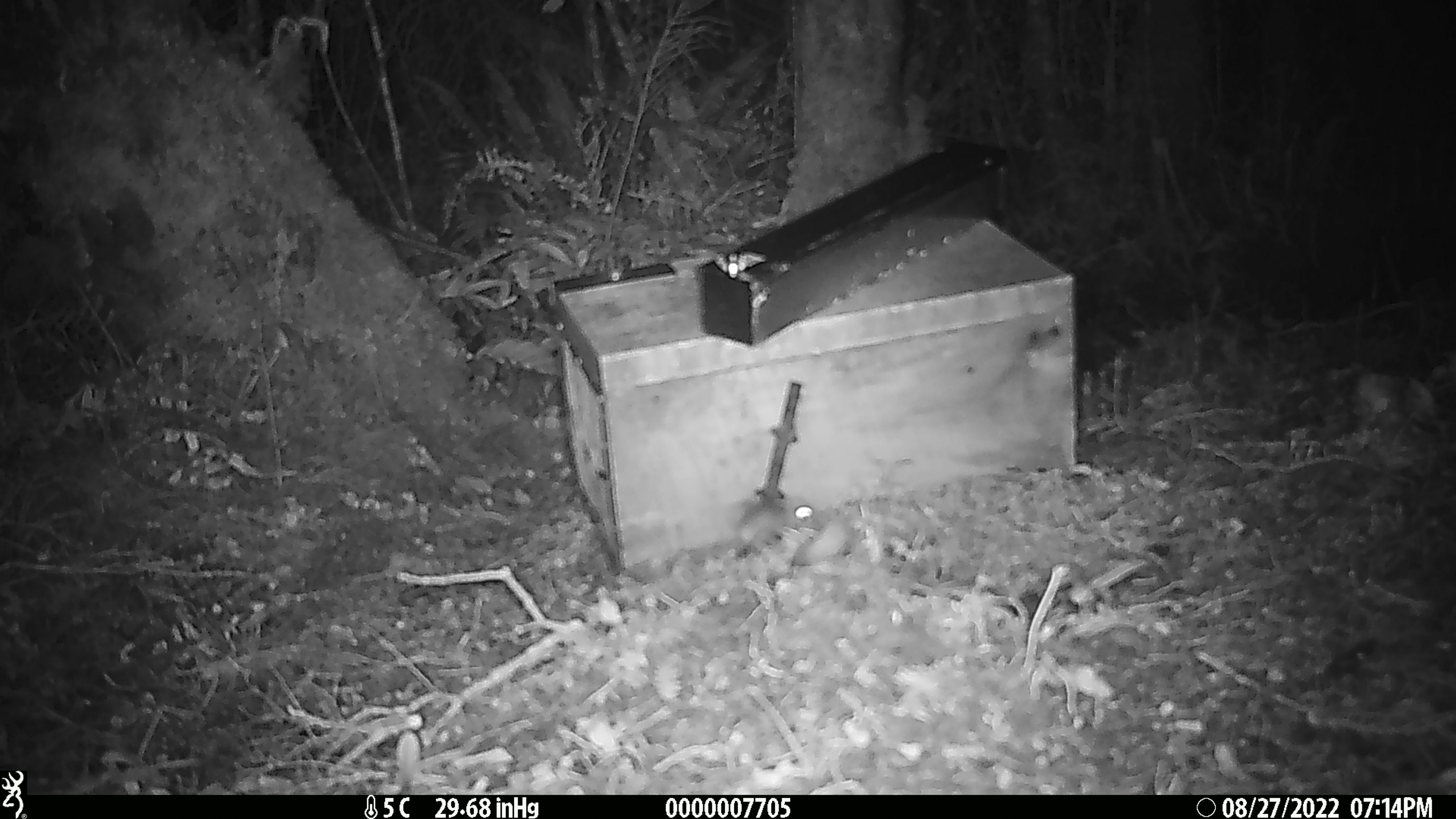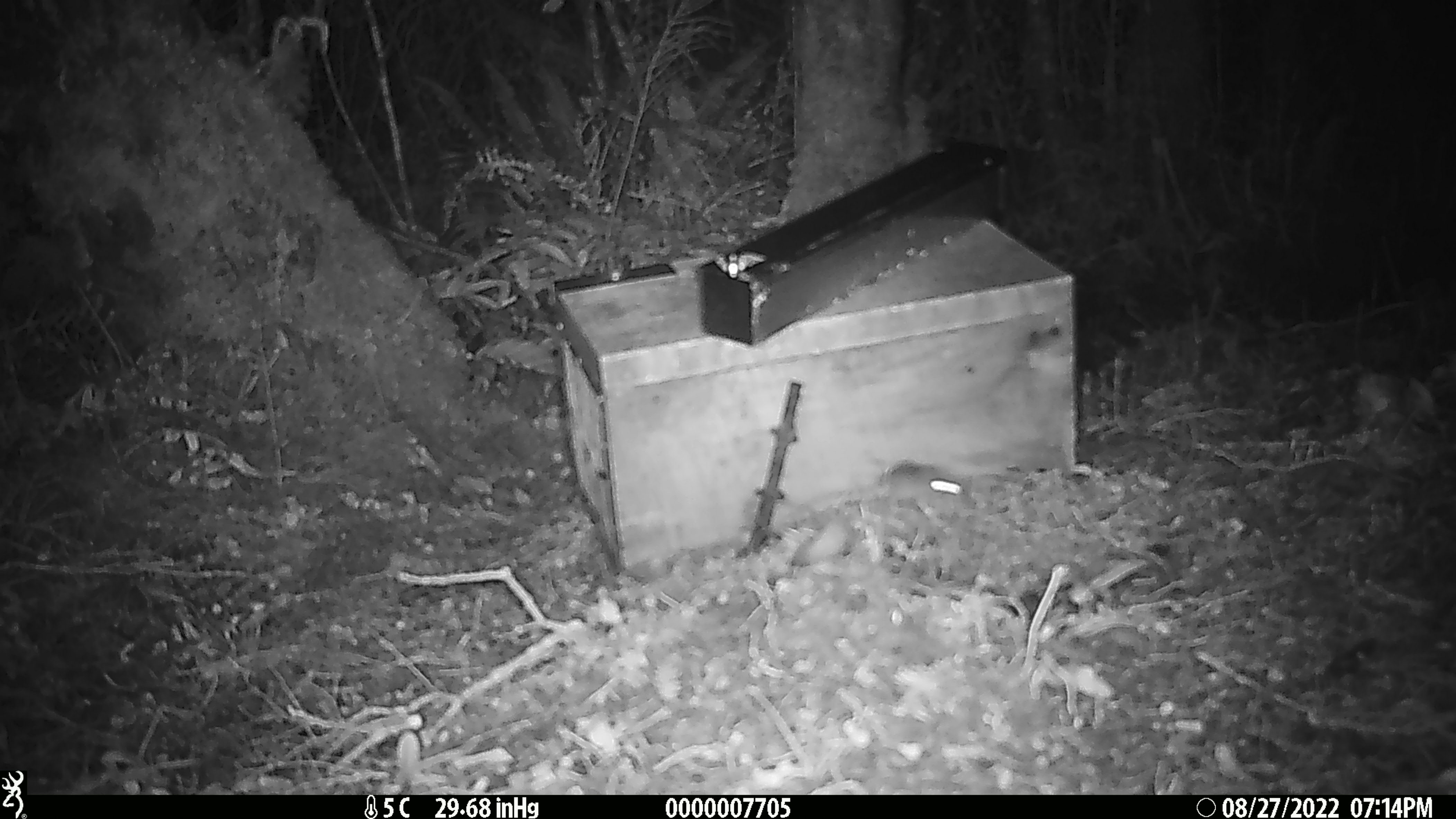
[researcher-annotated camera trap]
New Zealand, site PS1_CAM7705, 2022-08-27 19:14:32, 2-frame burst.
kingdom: Animalia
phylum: Chordata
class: Mammalia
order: Rodentia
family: Muridae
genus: Mus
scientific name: Mus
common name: mouse